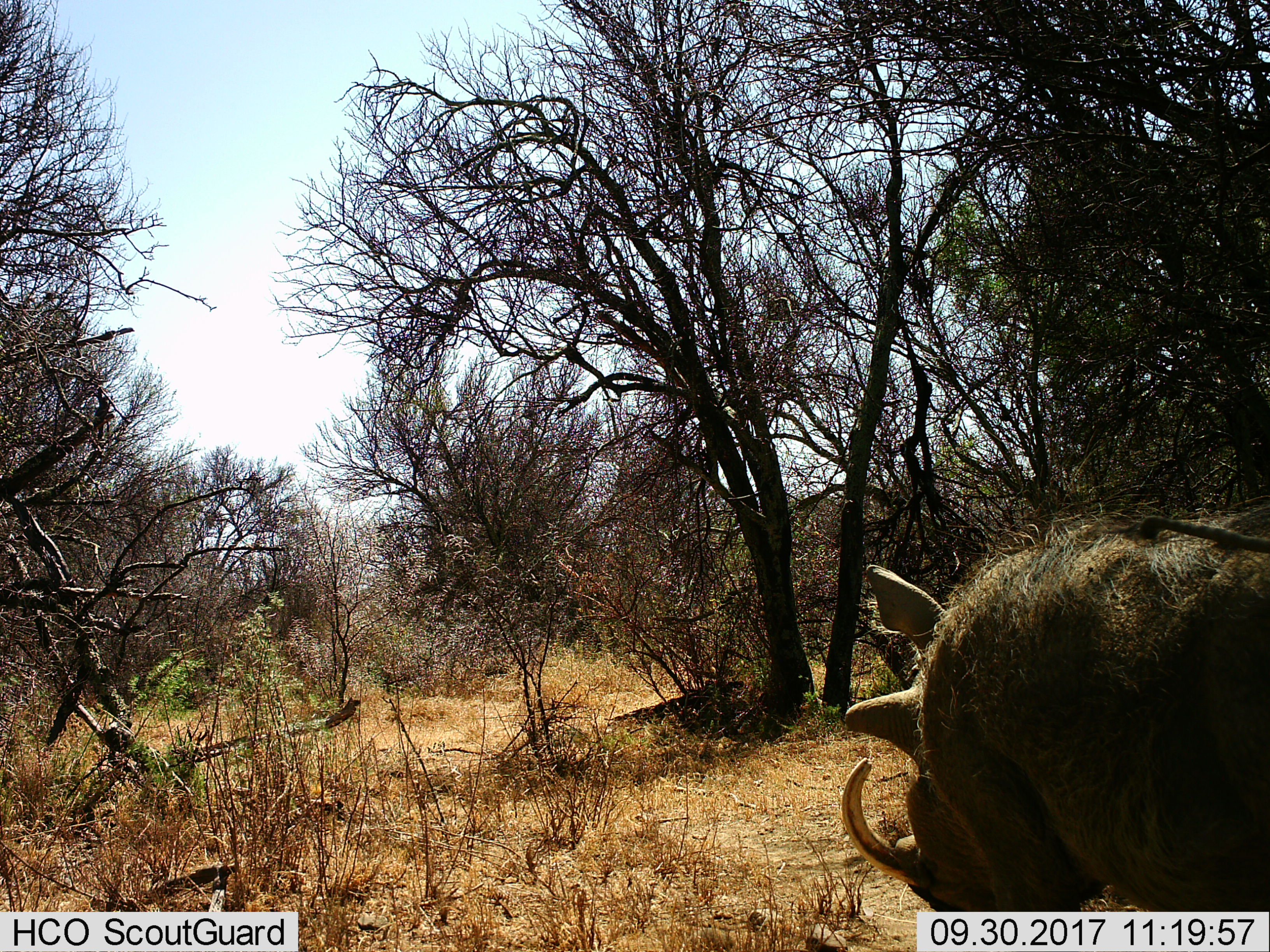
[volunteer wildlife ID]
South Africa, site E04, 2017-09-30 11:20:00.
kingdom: Animalia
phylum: Chordata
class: Mammalia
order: Artiodactyla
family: Suidae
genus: Phacochoerus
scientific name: Phacochoerus africanus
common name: warthog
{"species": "warthog (Phacochoerus africanus)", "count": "1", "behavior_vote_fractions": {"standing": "38%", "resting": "0%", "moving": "75%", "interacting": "0%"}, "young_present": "0%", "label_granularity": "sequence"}